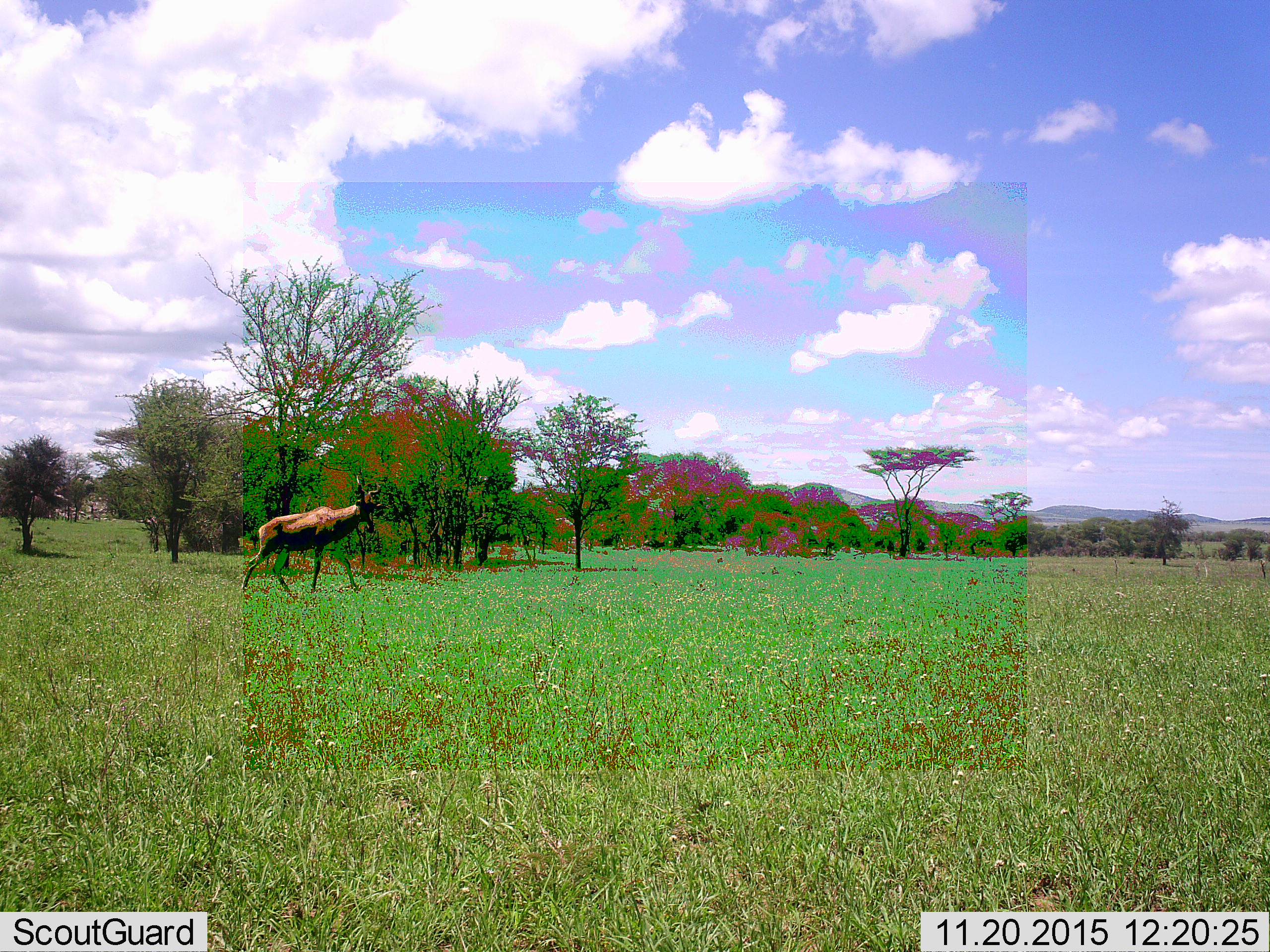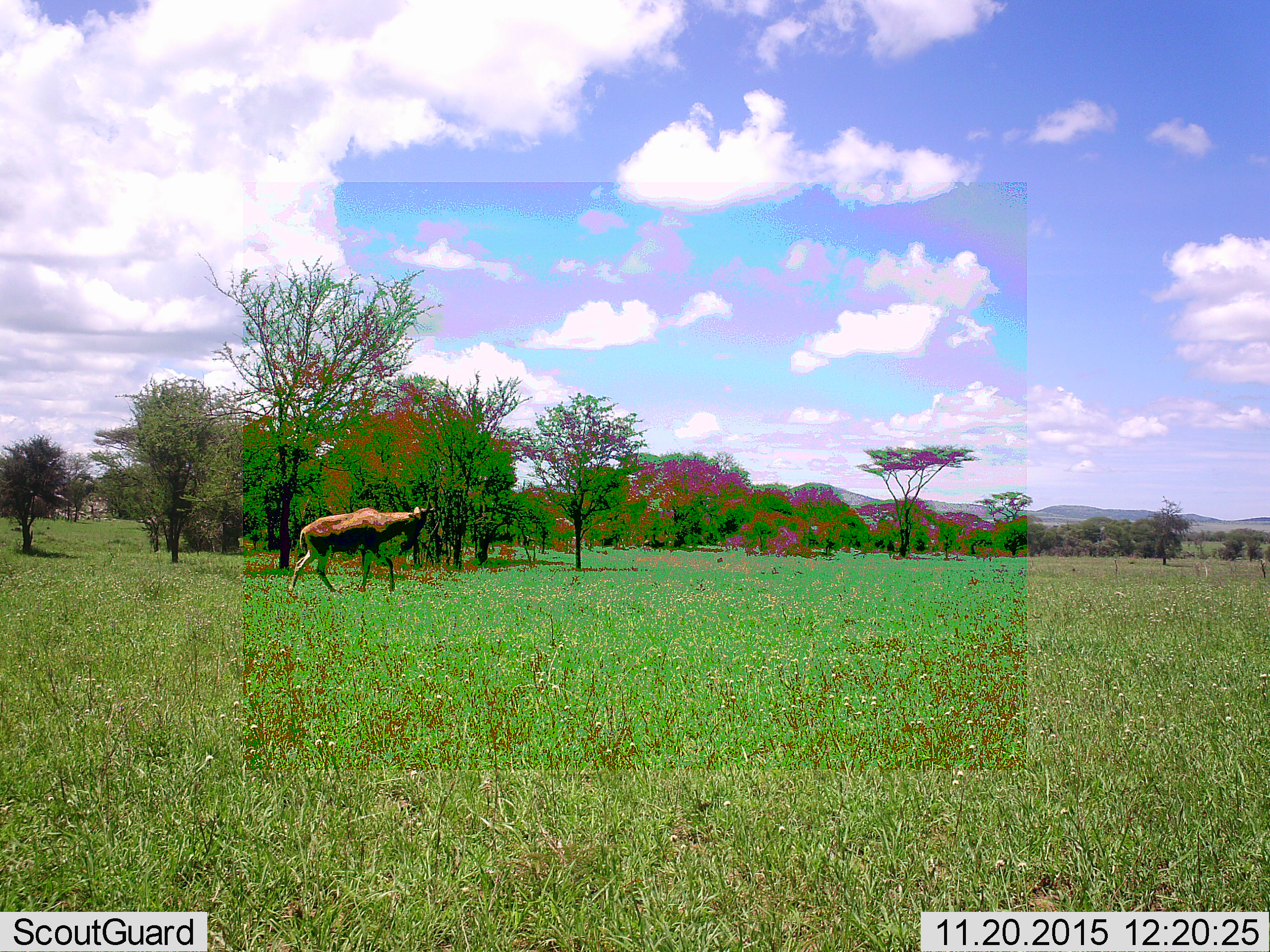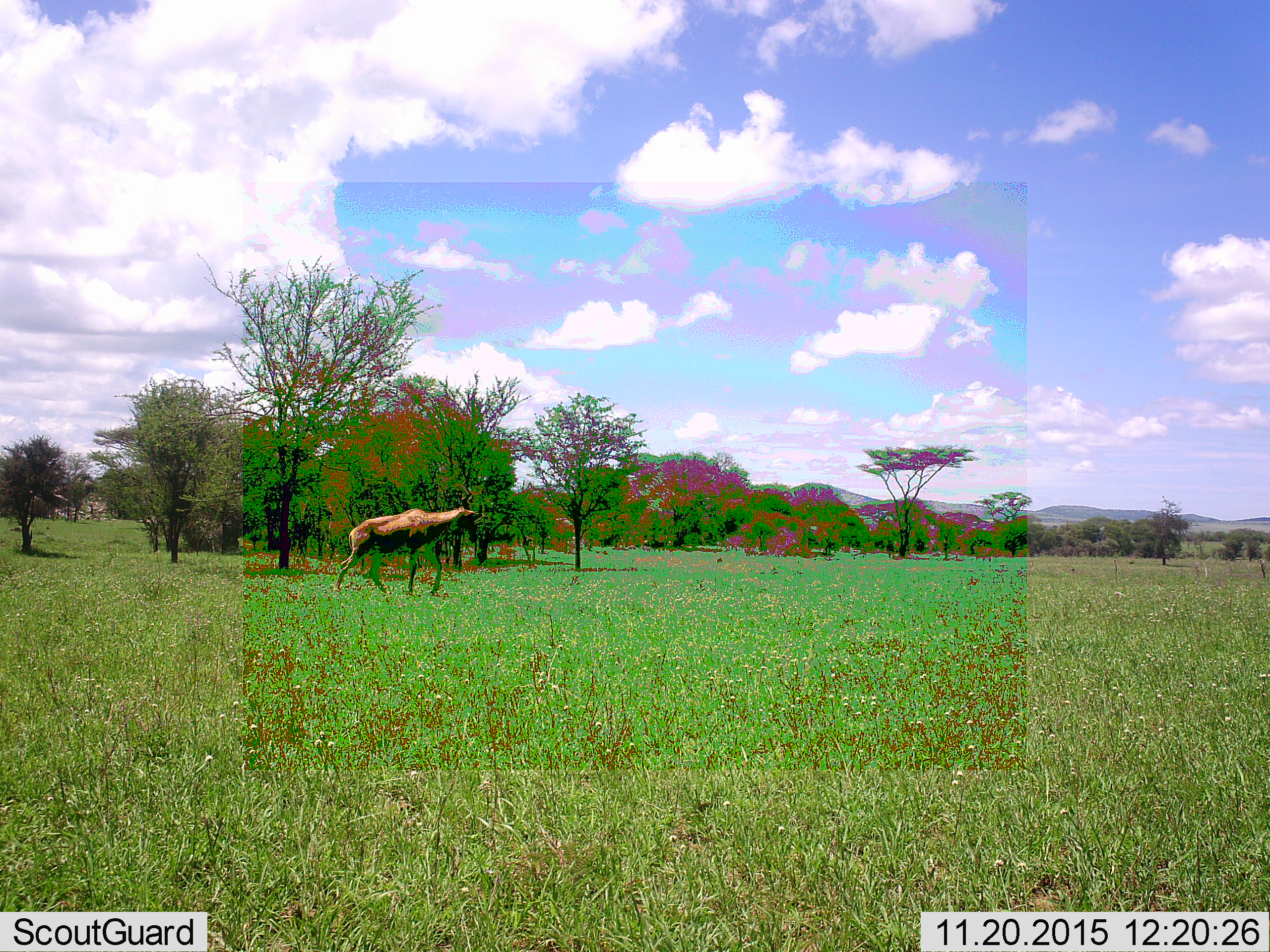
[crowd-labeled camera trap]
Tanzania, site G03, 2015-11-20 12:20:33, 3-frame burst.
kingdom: Animalia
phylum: Chordata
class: Mammalia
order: Artiodactyla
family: Bovidae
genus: Alcelaphus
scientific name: Alcelaphus buselaphus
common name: hartebeest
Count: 1.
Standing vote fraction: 0%.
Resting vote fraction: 0%.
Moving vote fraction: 100%.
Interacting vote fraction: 0%.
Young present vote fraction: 0%.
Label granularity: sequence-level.